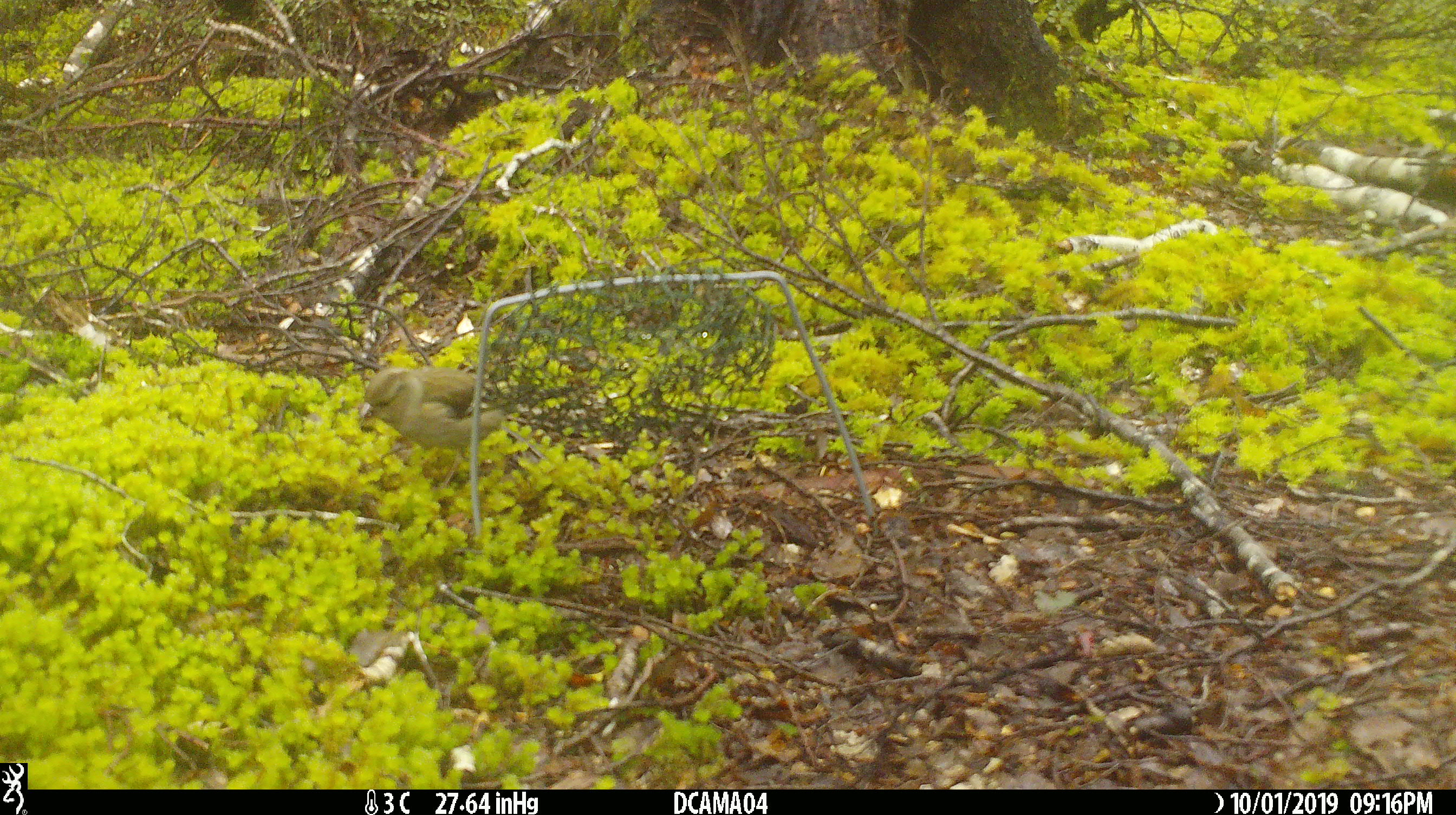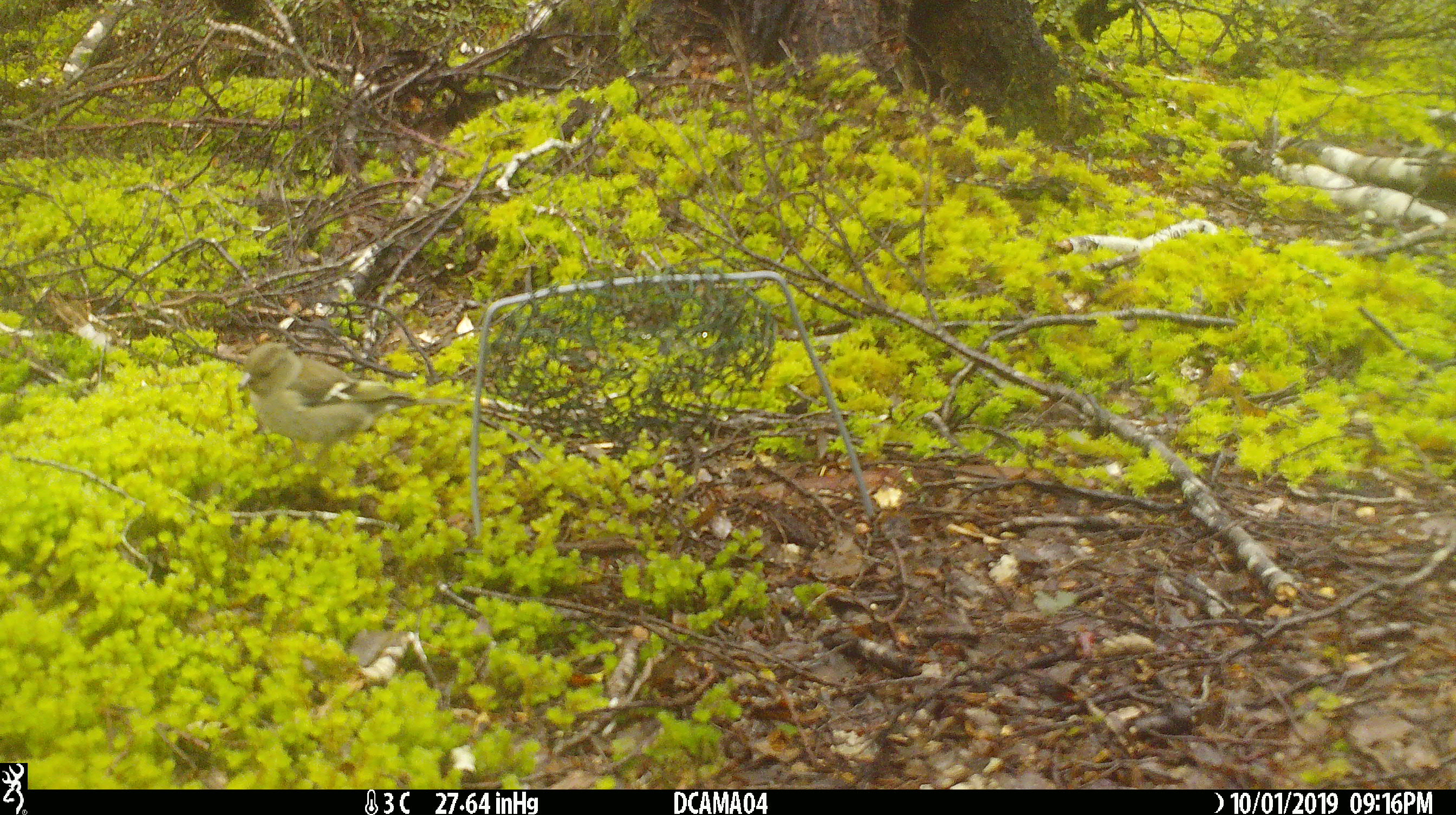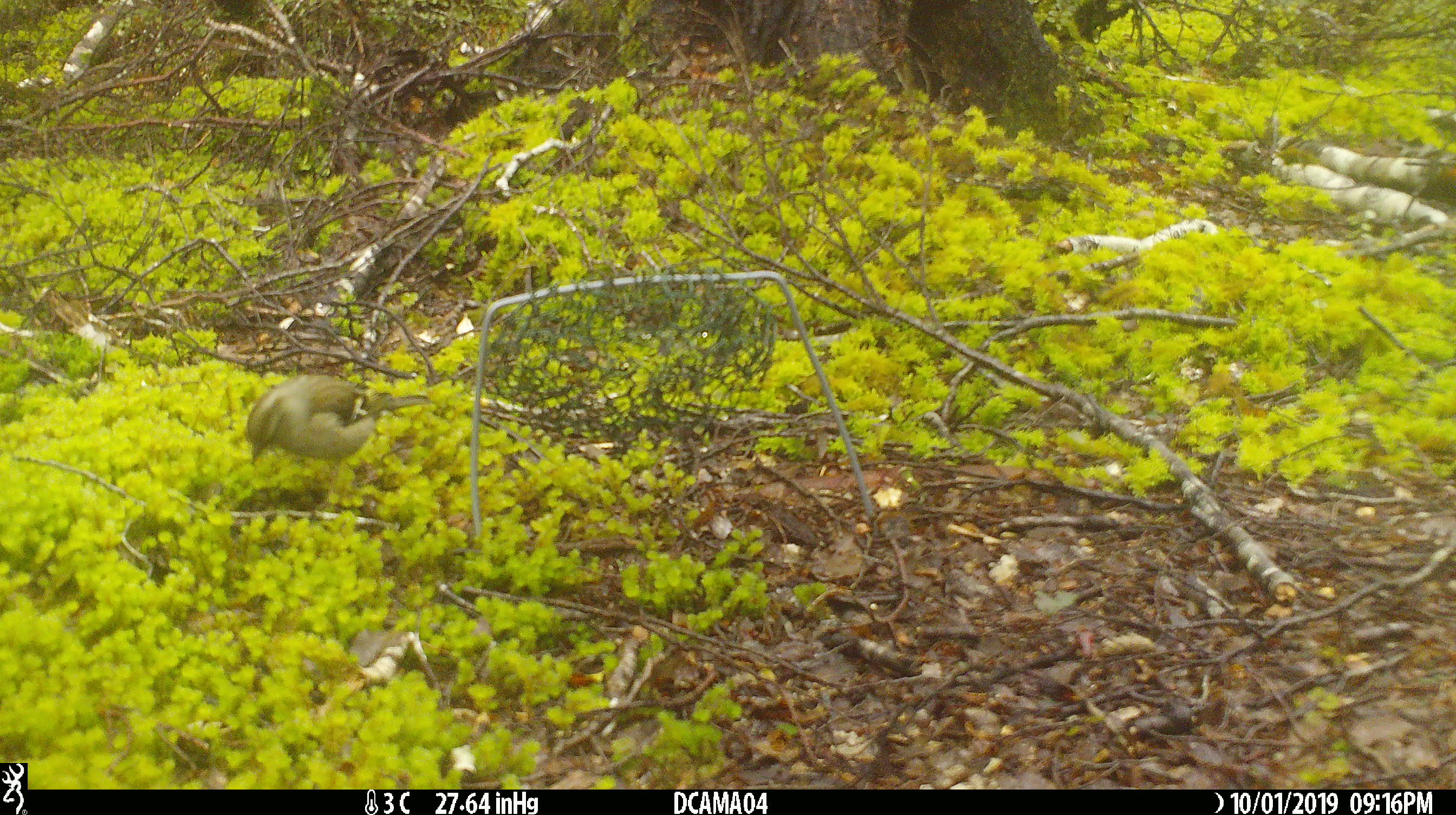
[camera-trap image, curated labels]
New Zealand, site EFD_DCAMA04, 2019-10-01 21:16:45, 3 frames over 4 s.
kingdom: Animalia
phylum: Chordata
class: Aves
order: Passeriformes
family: Fringillidae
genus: Chloris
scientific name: Chloris chloris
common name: greenfinch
Greenfinch (Chloris chloris).